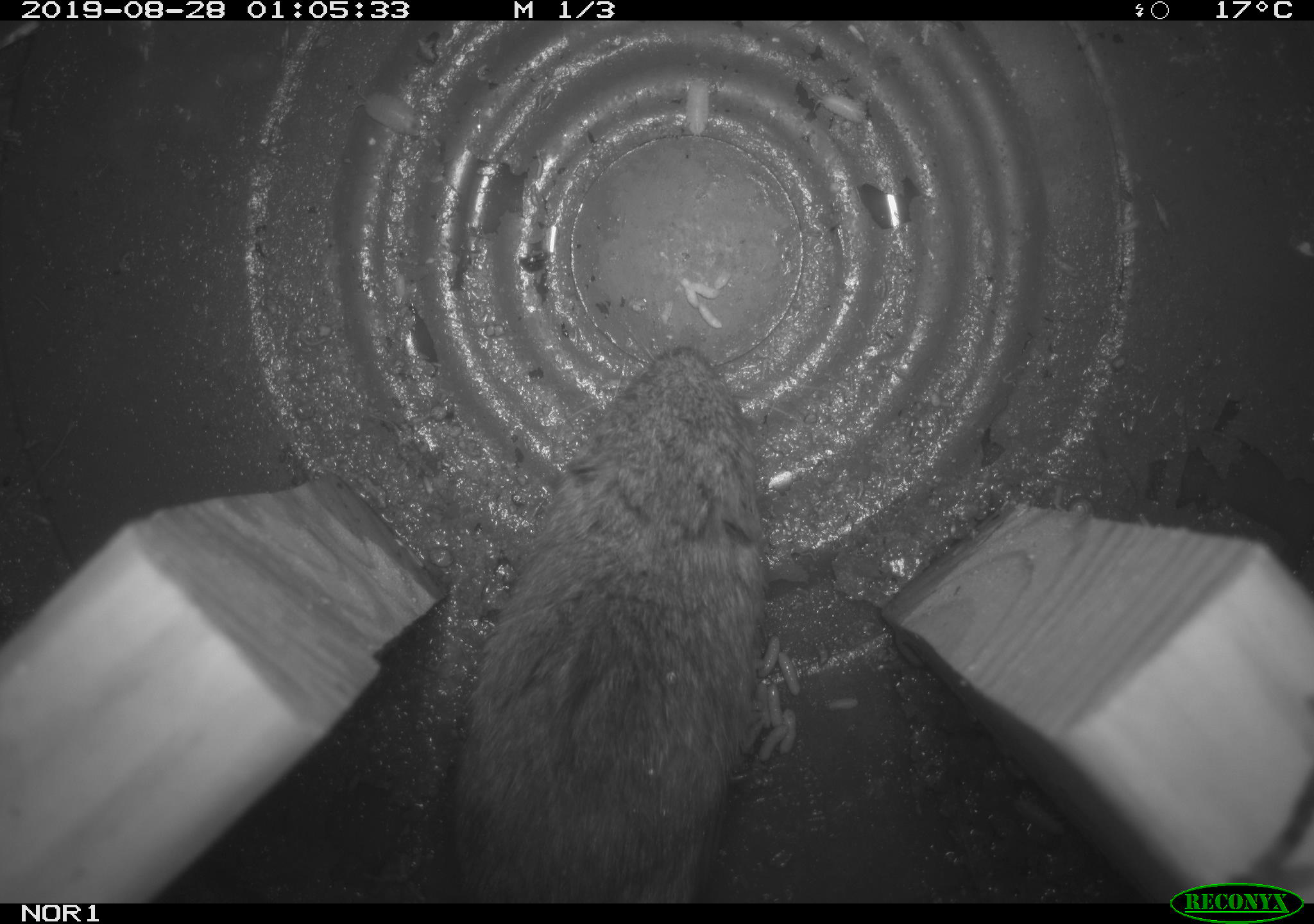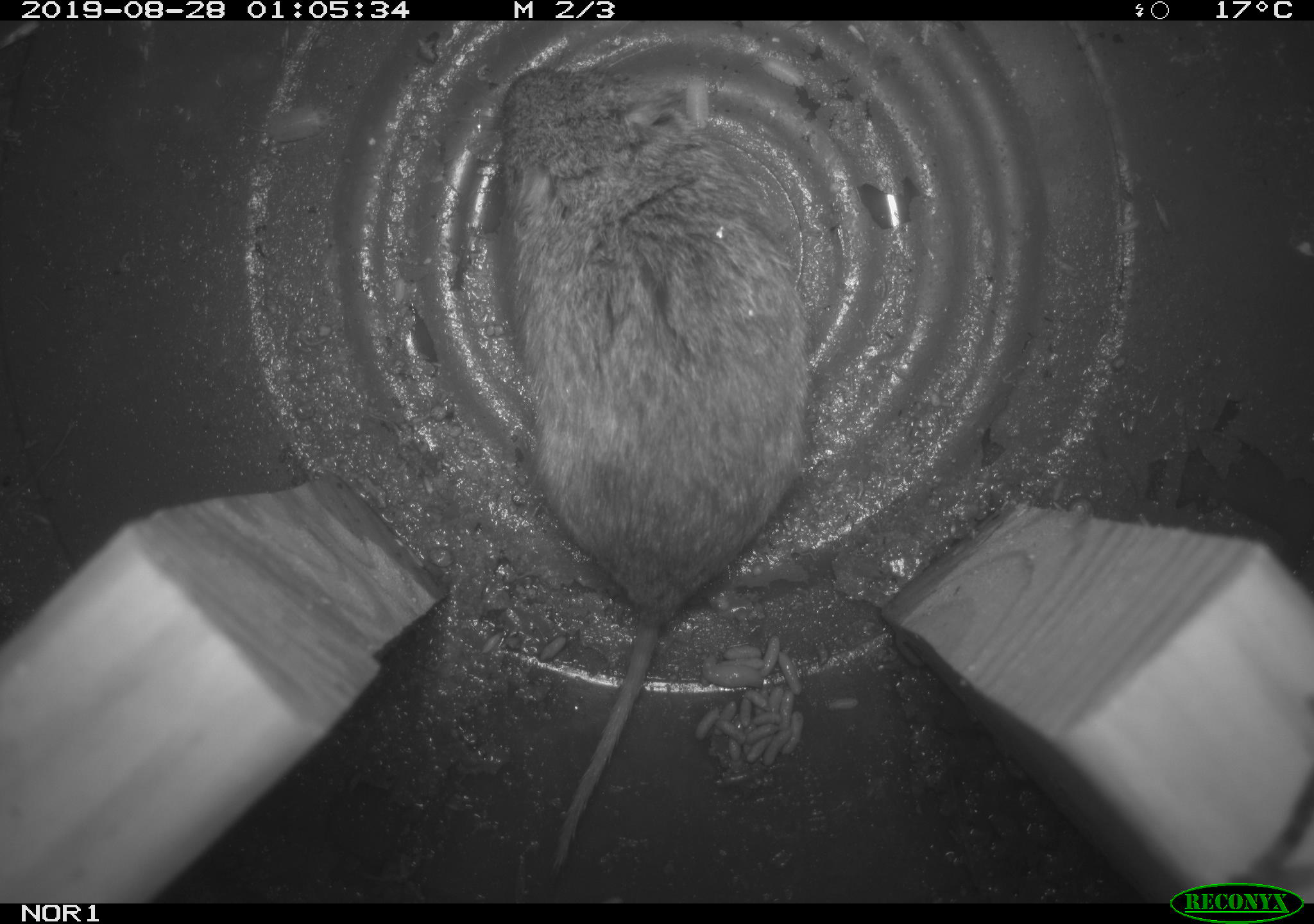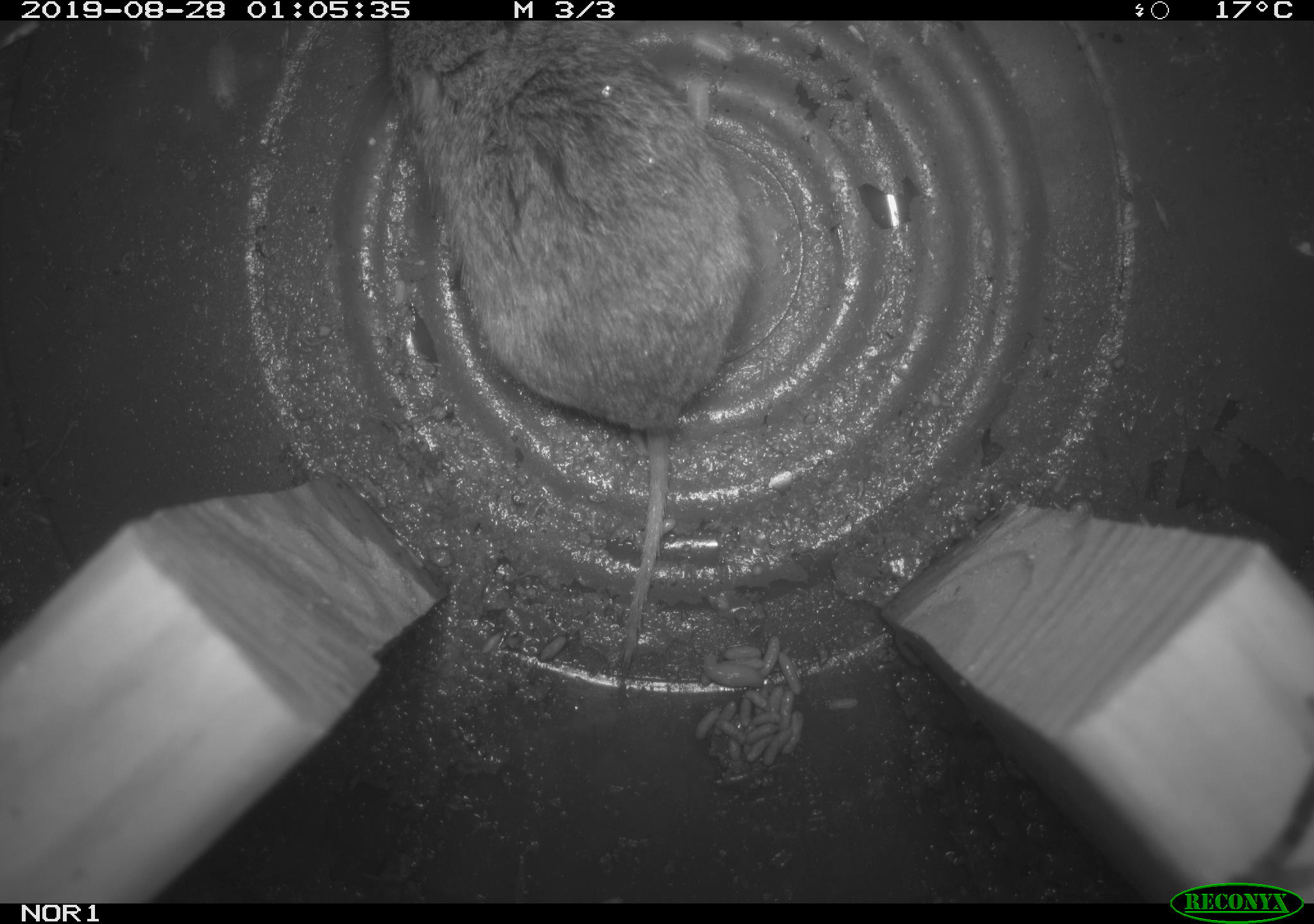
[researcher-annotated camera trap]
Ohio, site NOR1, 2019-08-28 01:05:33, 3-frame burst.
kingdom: Animalia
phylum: Chordata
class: Mammalia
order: Rodentia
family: Cricetidae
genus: Microtus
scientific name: Microtus pennsylvanicus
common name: meadow vole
Meadow vole (Microtus pennsylvanicus).